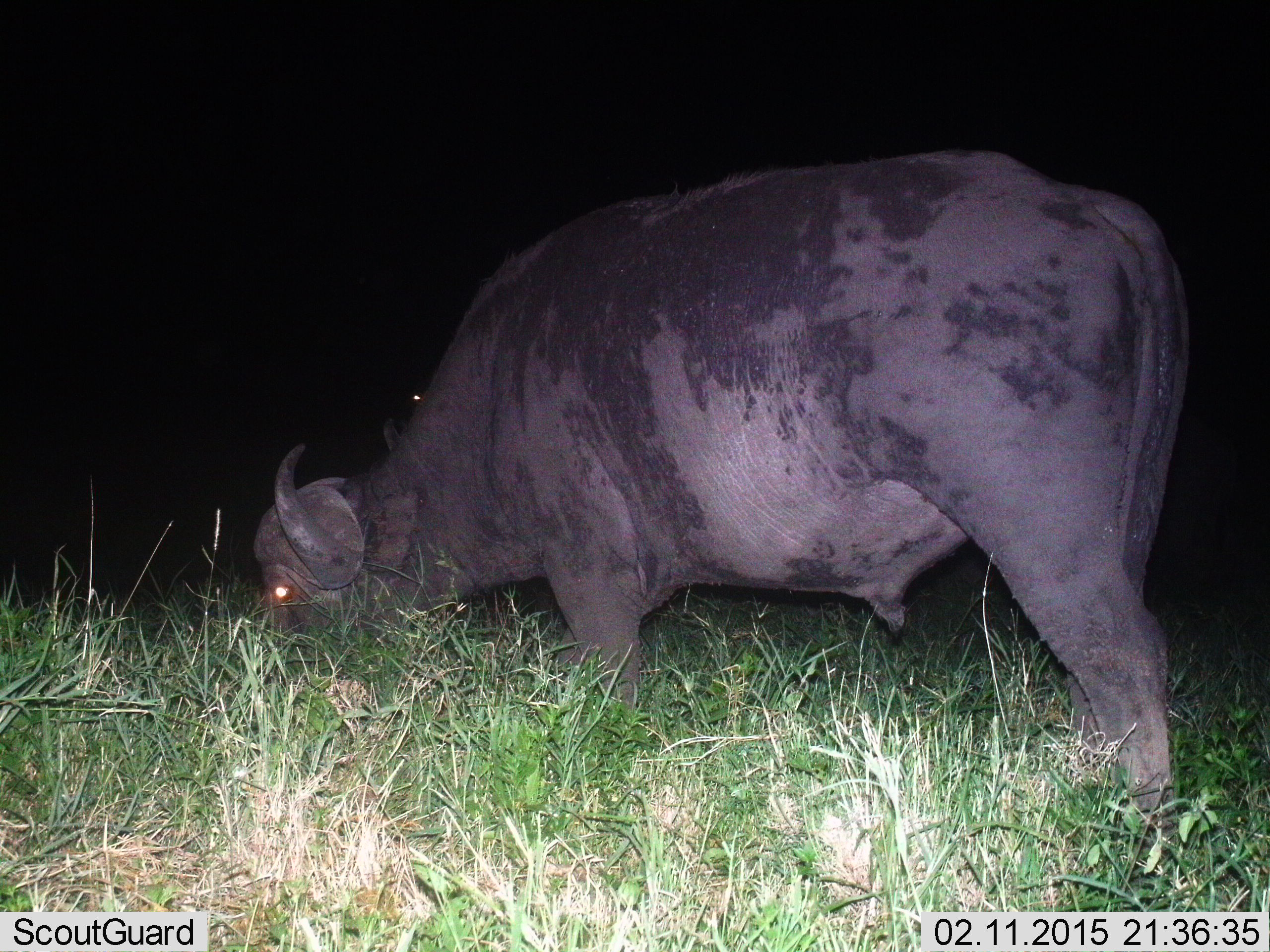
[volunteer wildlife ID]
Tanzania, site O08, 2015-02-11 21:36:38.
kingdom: Animalia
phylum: Chordata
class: Mammalia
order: Artiodactyla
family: Bovidae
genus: Syncerus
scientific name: Syncerus caffer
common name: cape buffalo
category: buffalo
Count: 1.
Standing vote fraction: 20%.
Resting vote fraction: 0%.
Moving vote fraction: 0%.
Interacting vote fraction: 0%.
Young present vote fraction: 0%.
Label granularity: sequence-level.